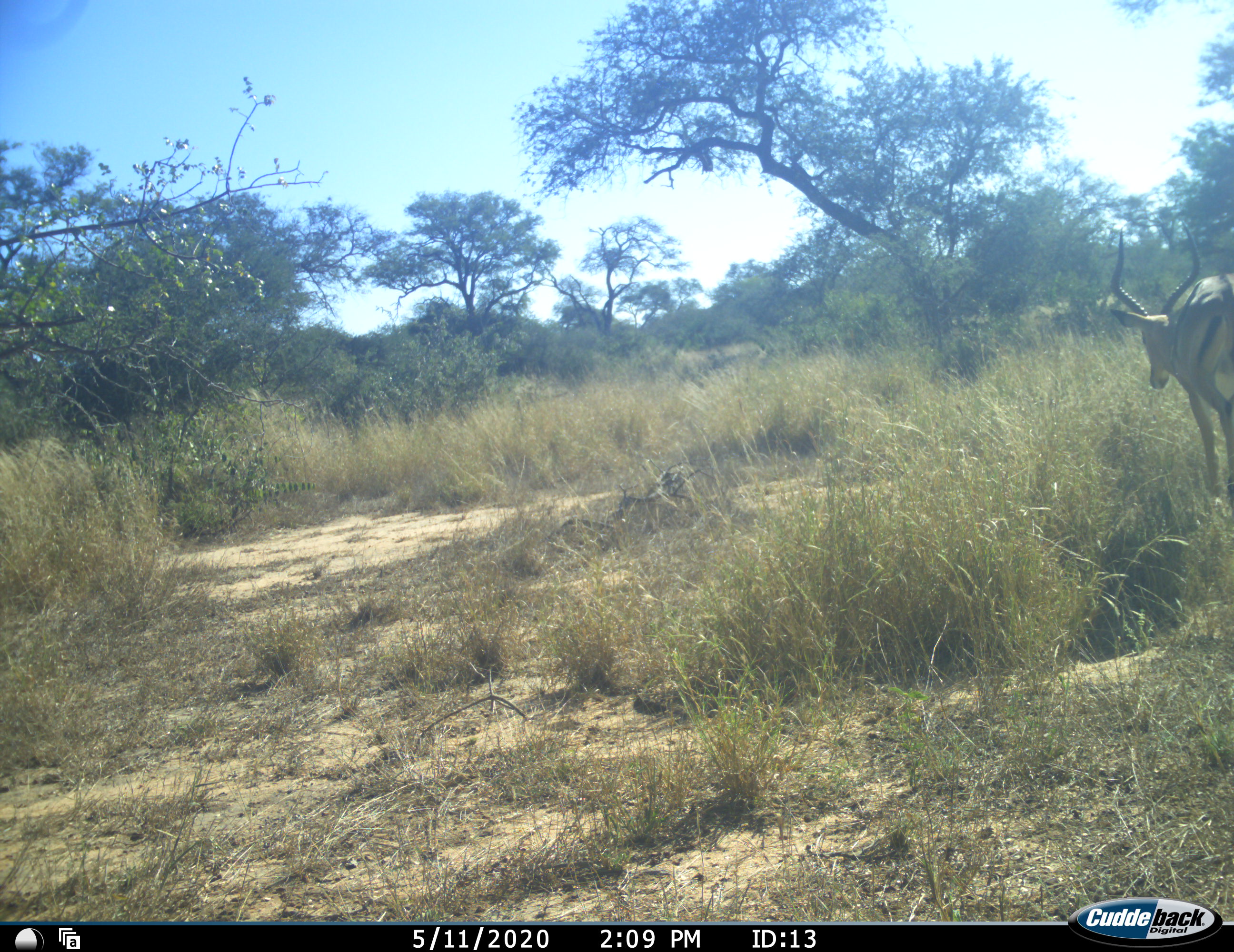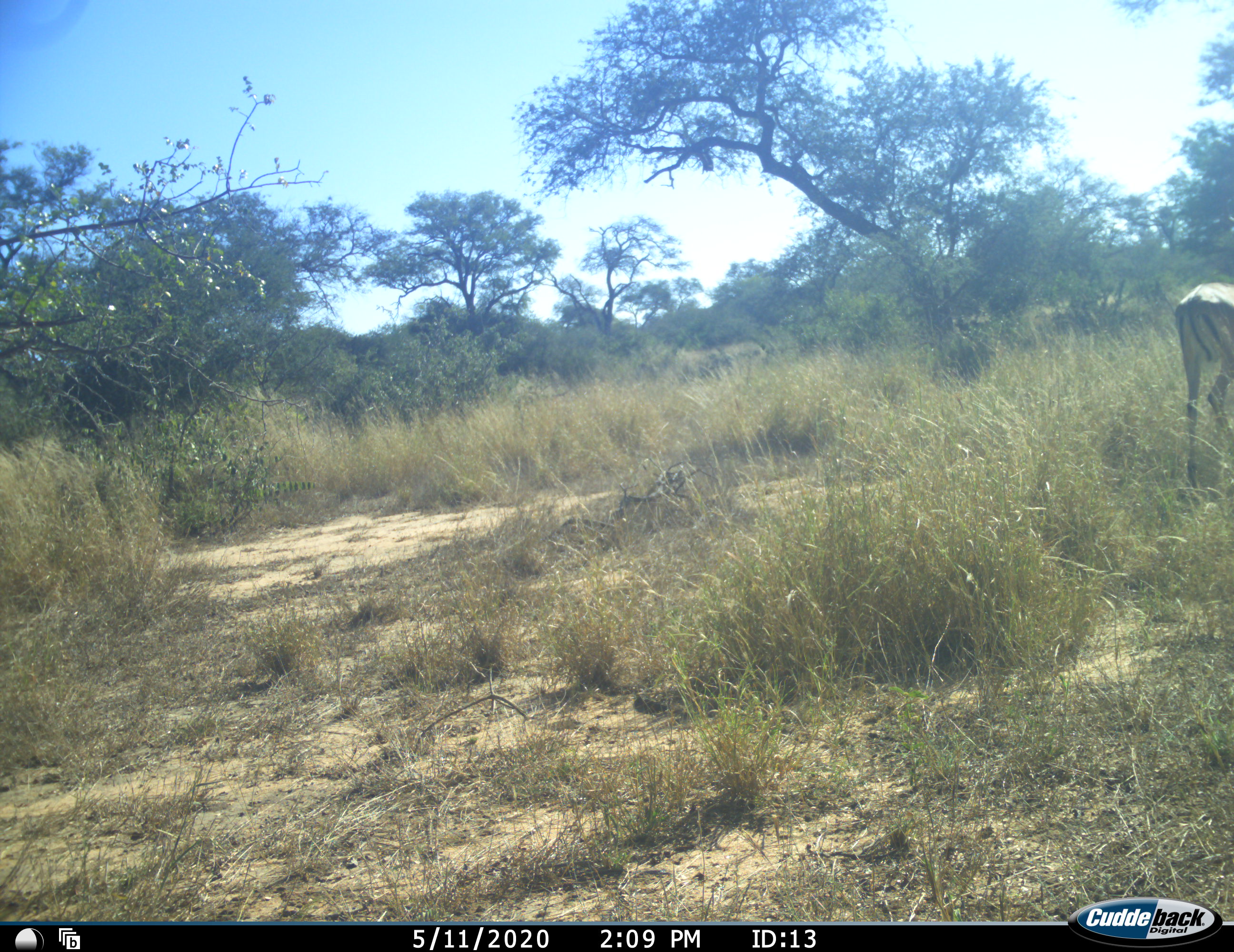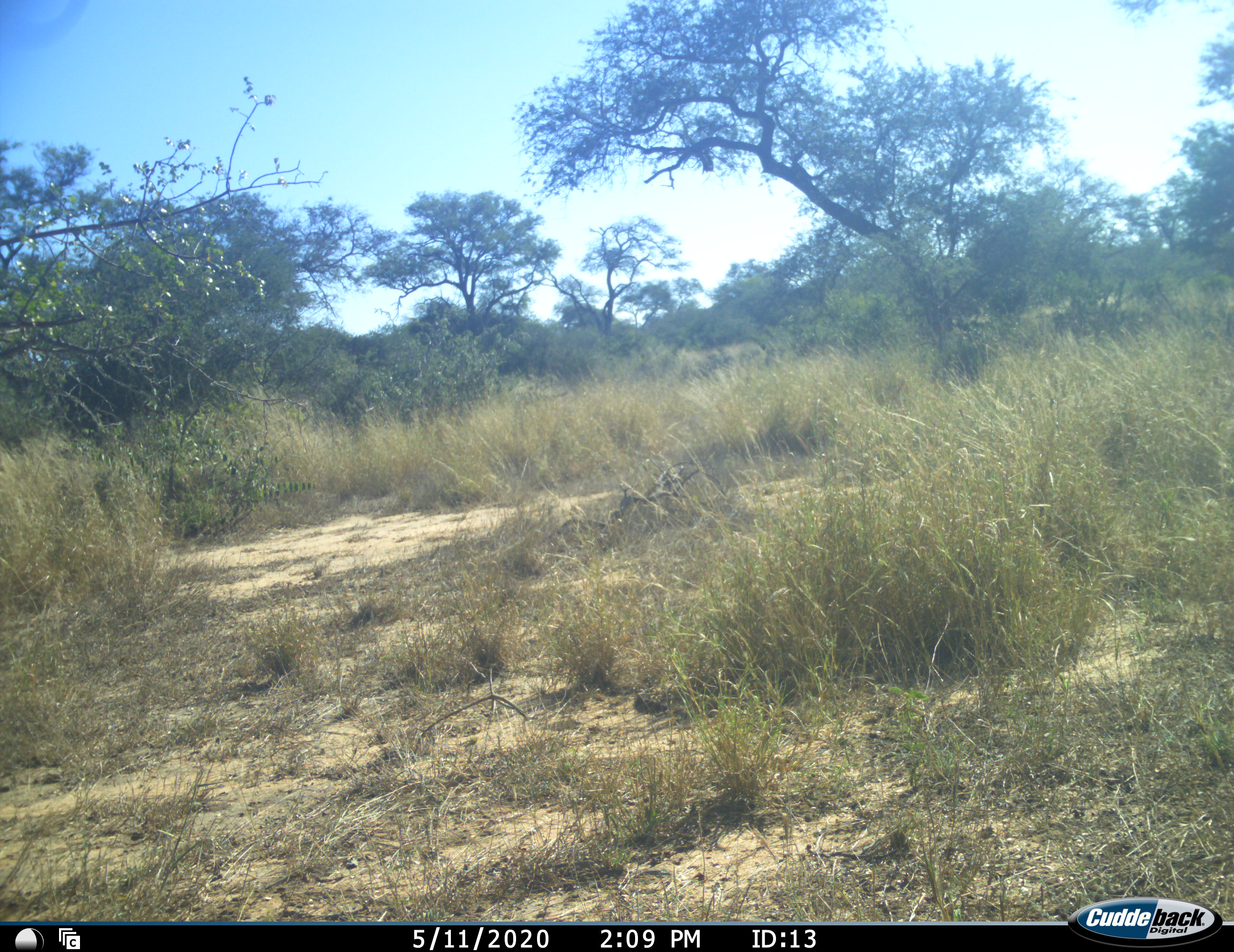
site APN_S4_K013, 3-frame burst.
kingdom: Animalia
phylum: Chordata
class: Mammalia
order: Artiodactyla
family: Bovidae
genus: Aepyceros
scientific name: Aepyceros melampus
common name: impala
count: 1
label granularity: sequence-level